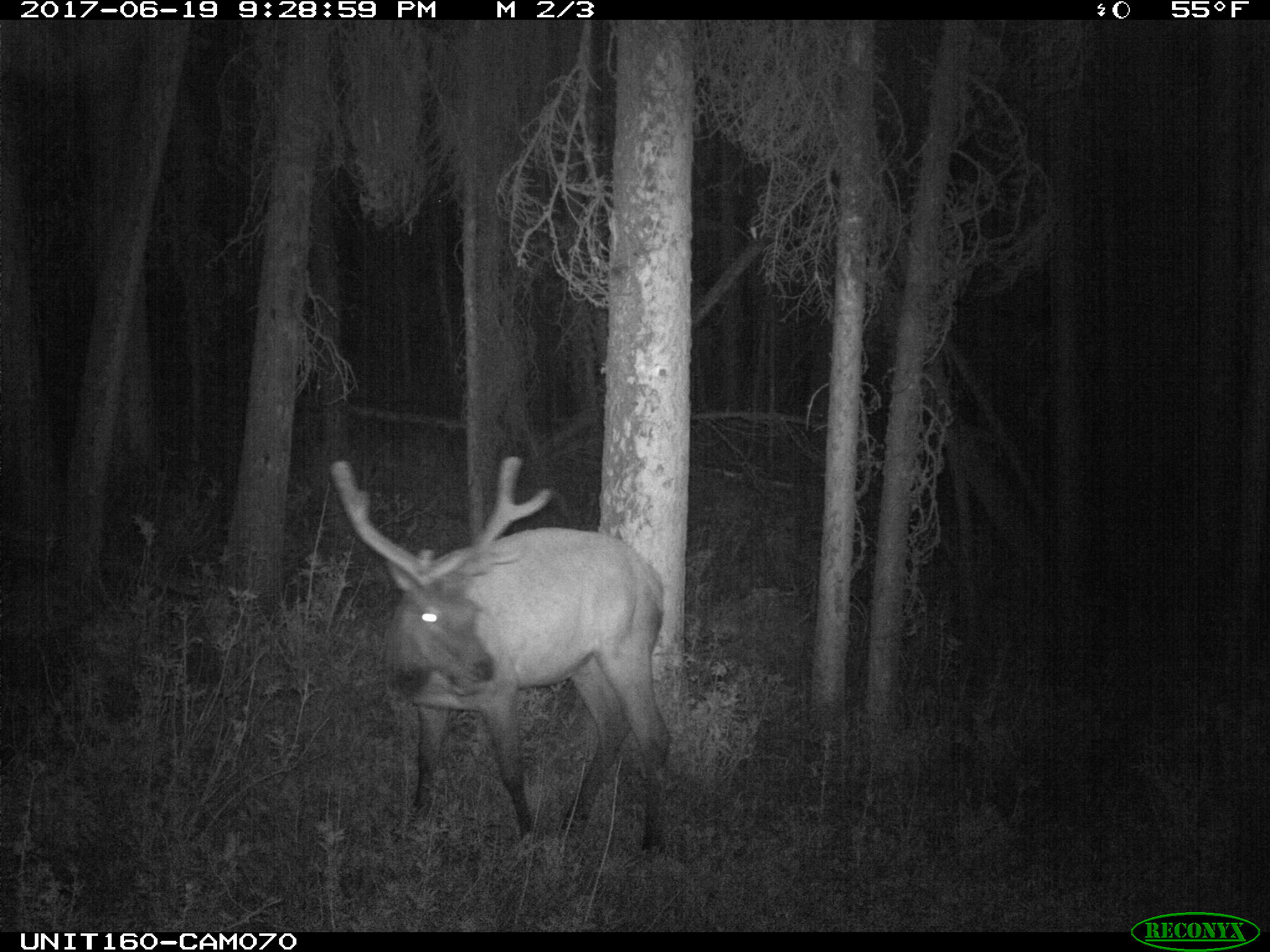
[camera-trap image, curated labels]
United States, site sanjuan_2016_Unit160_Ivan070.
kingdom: Animalia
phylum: Chordata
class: Mammalia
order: Artiodactyla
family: Cervidae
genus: Cervus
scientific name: Cervus elaphus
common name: red deer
Cervus elaphus (red deer).